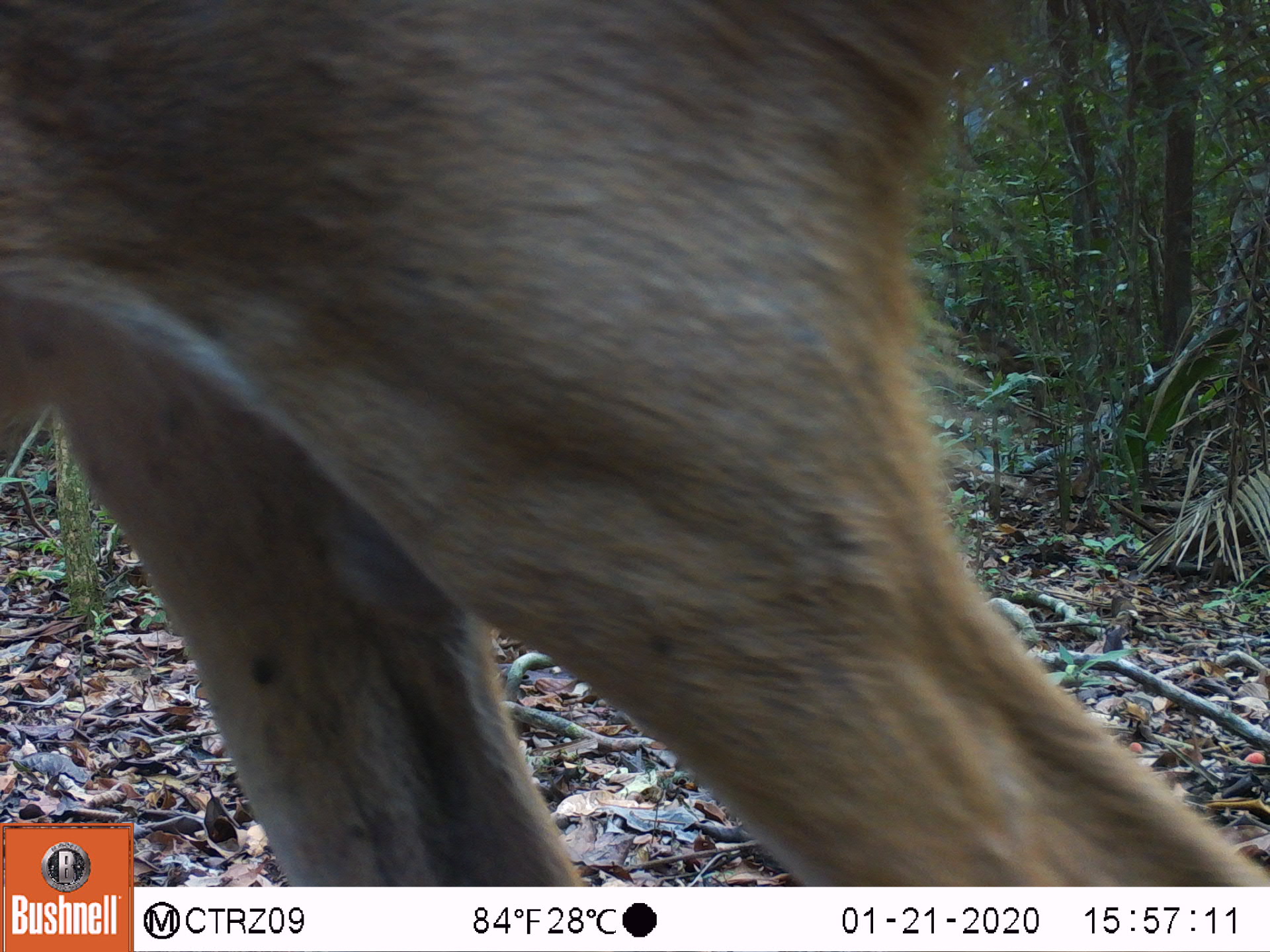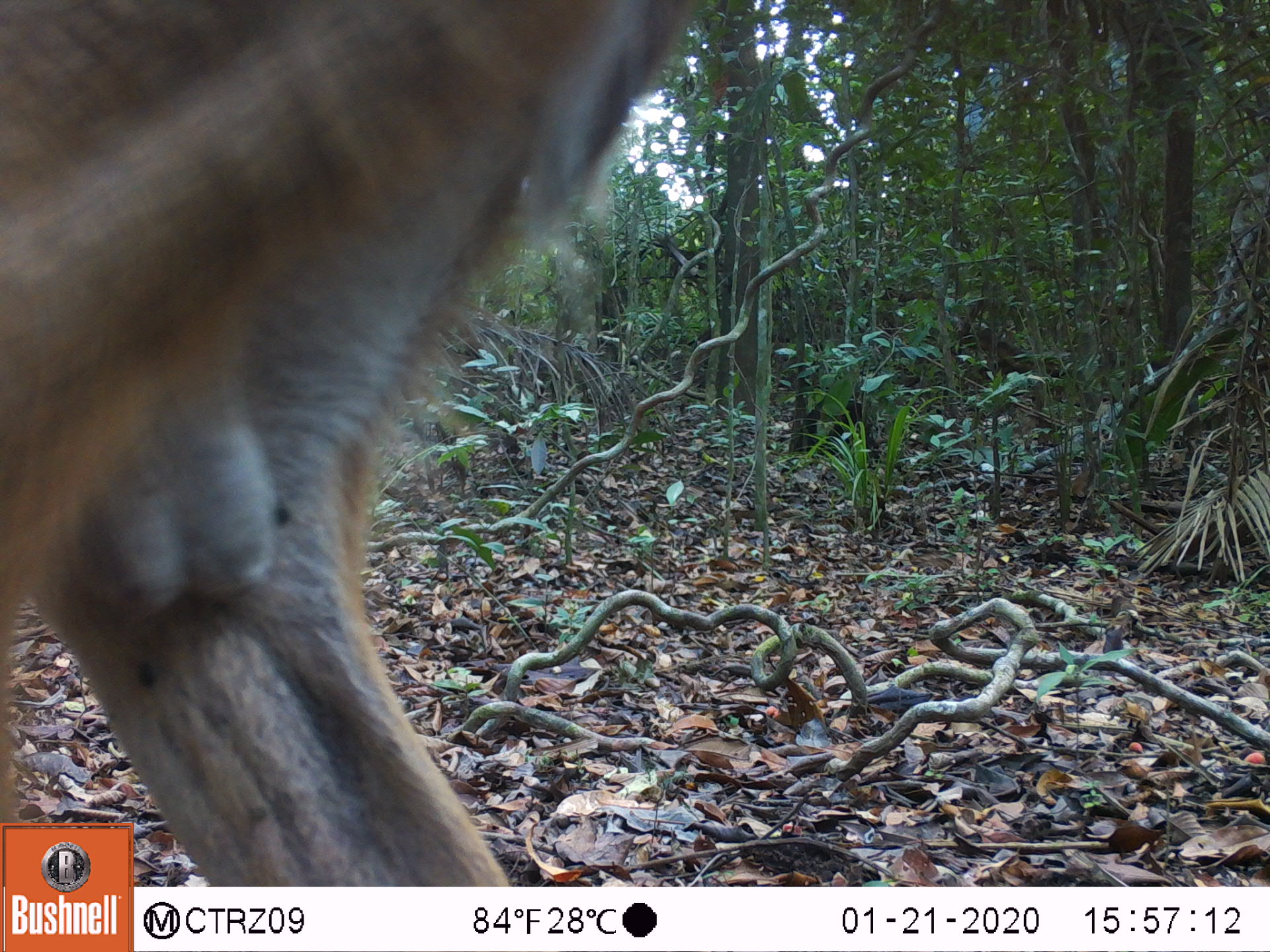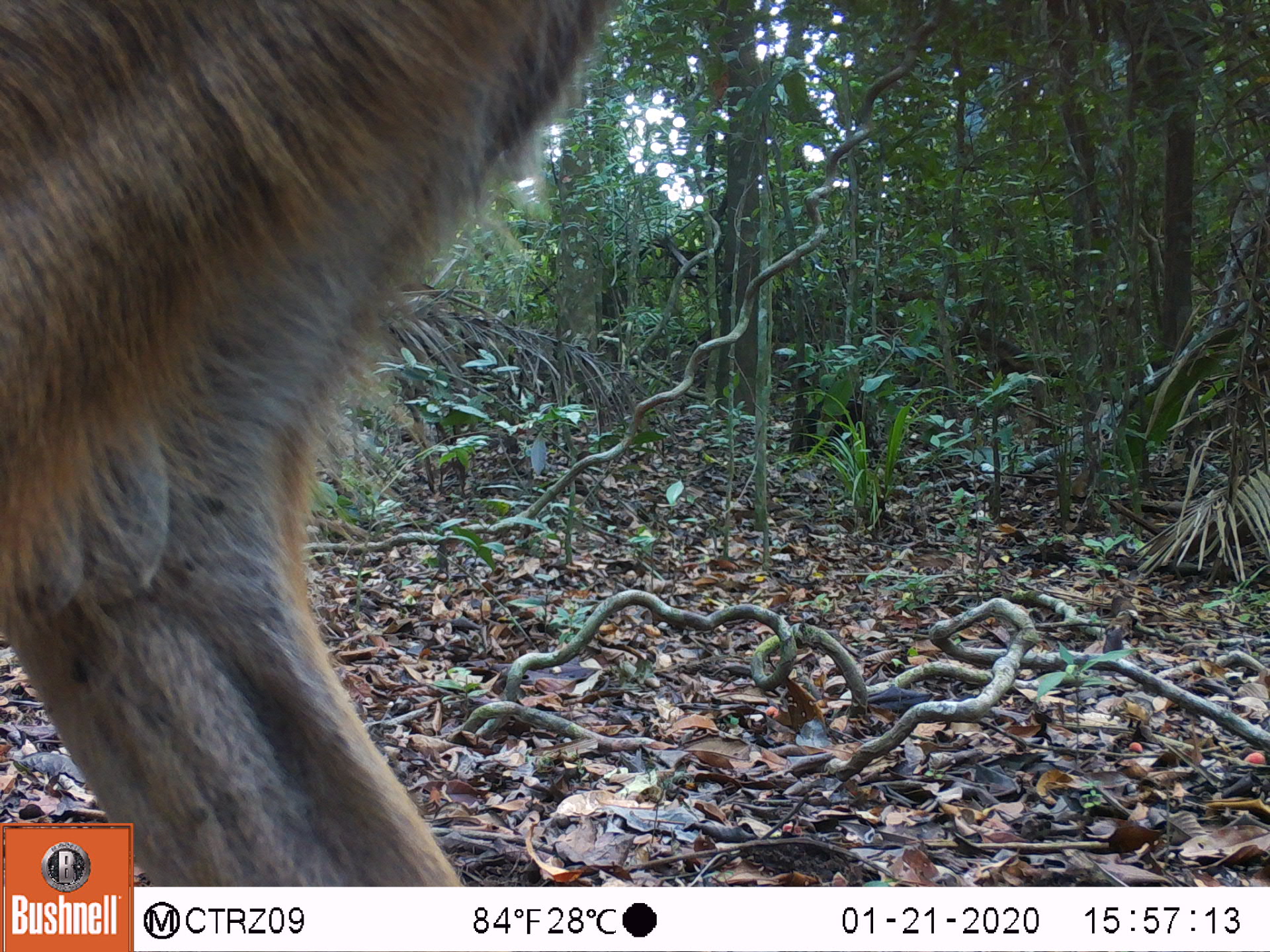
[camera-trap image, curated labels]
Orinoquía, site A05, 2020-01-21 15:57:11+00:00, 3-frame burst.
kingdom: Animalia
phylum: Chordata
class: Mammalia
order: Artiodactyla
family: Cervidae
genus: Odocoileus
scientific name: Odocoileus virginianus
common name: white-tailed deer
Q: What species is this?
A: White-tailed deer (Odocoileus virginianus).